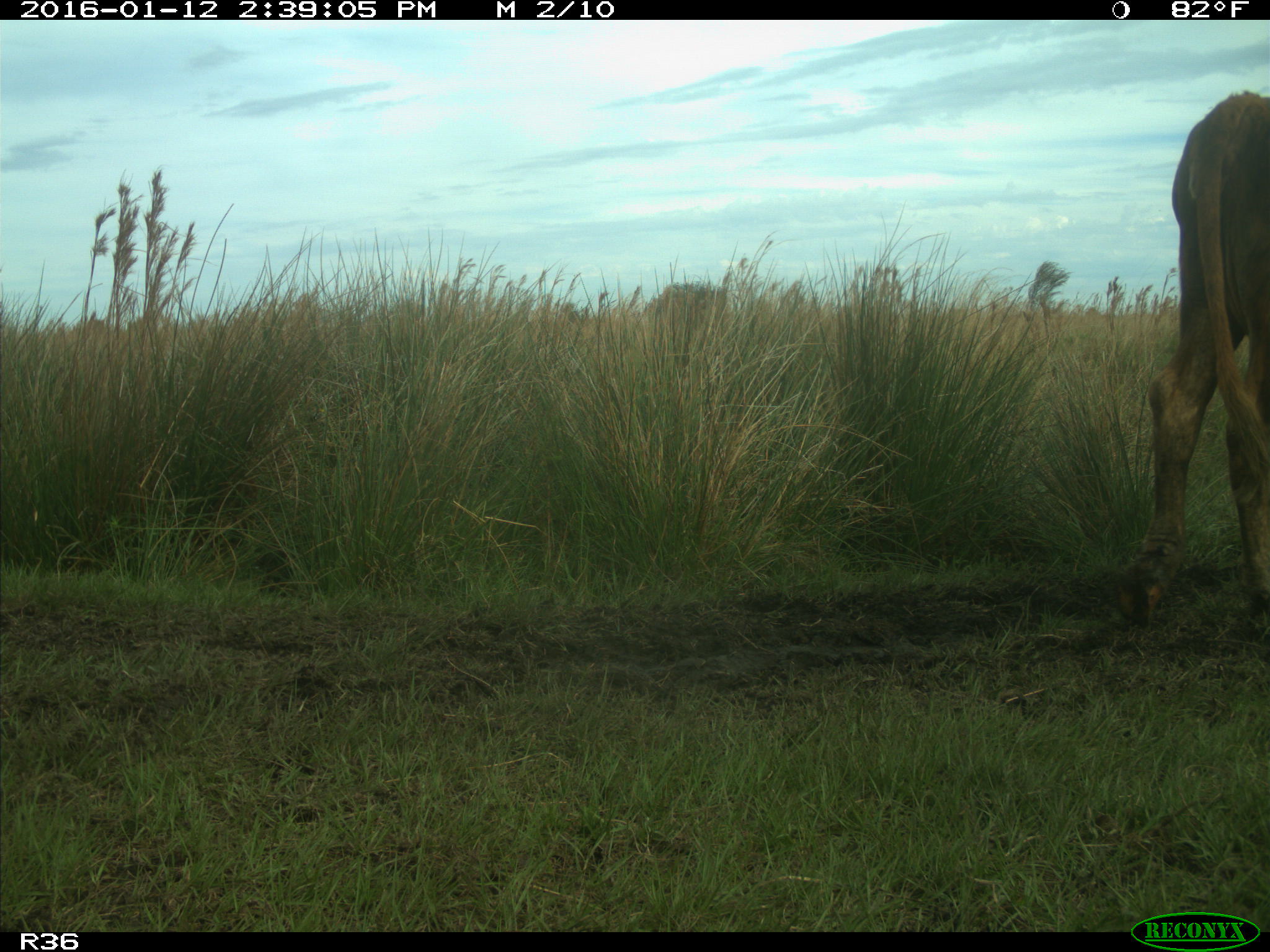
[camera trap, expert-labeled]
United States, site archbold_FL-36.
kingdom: Animalia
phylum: Chordata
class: Mammalia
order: Artiodactyla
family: Bovidae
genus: Bos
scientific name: Bos taurus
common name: domestic cow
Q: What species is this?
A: Bos taurus (domestic cow).